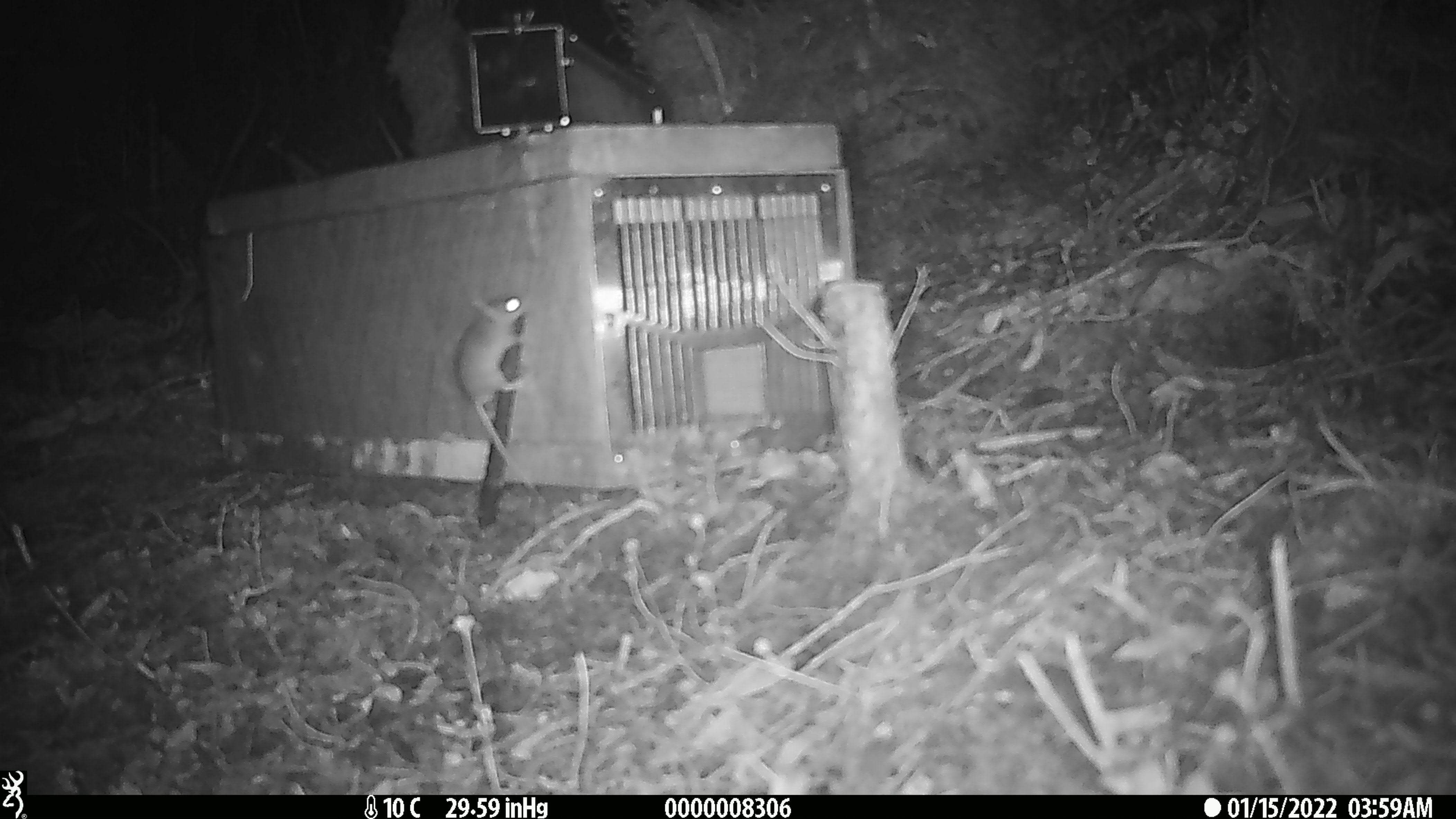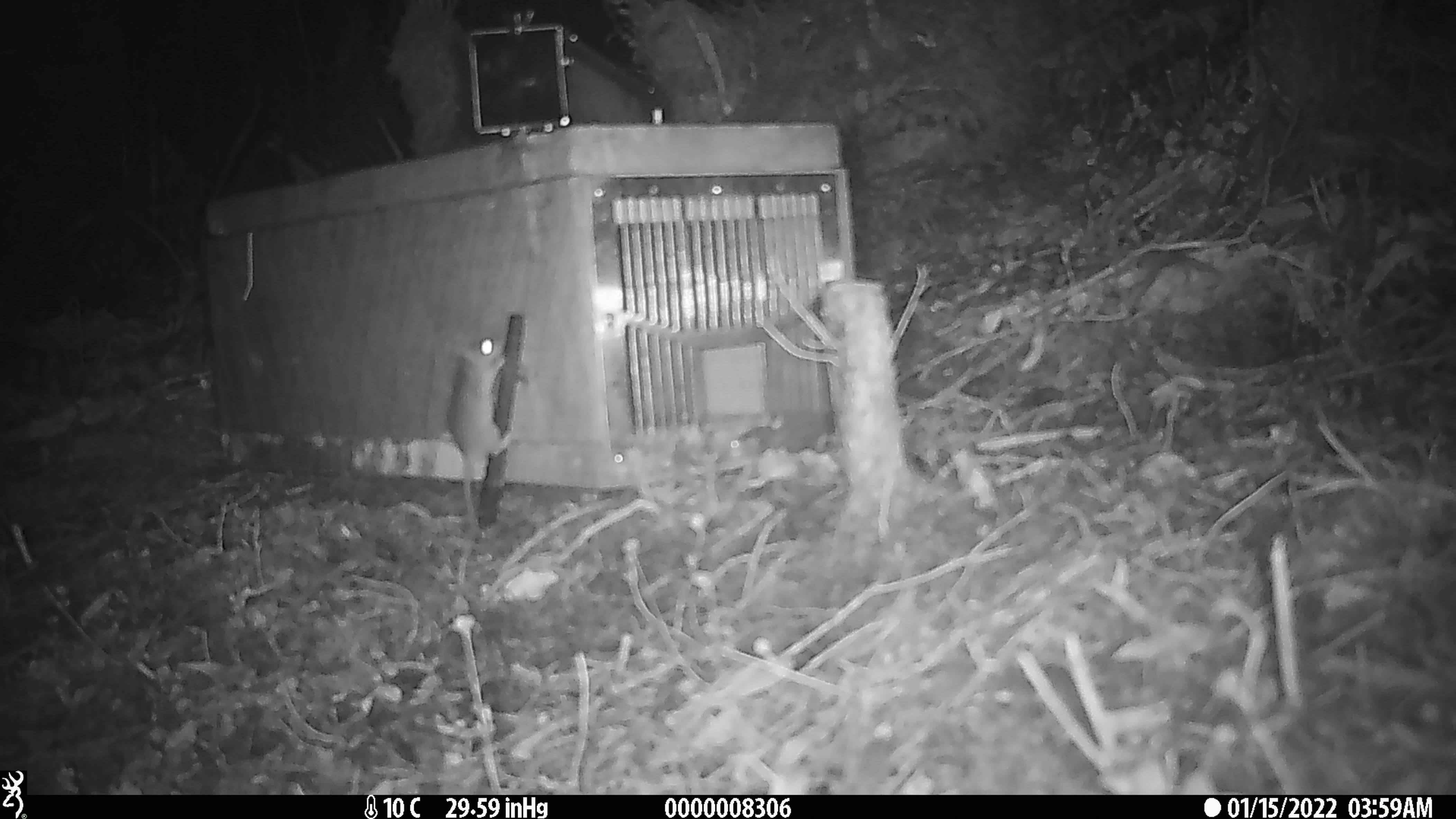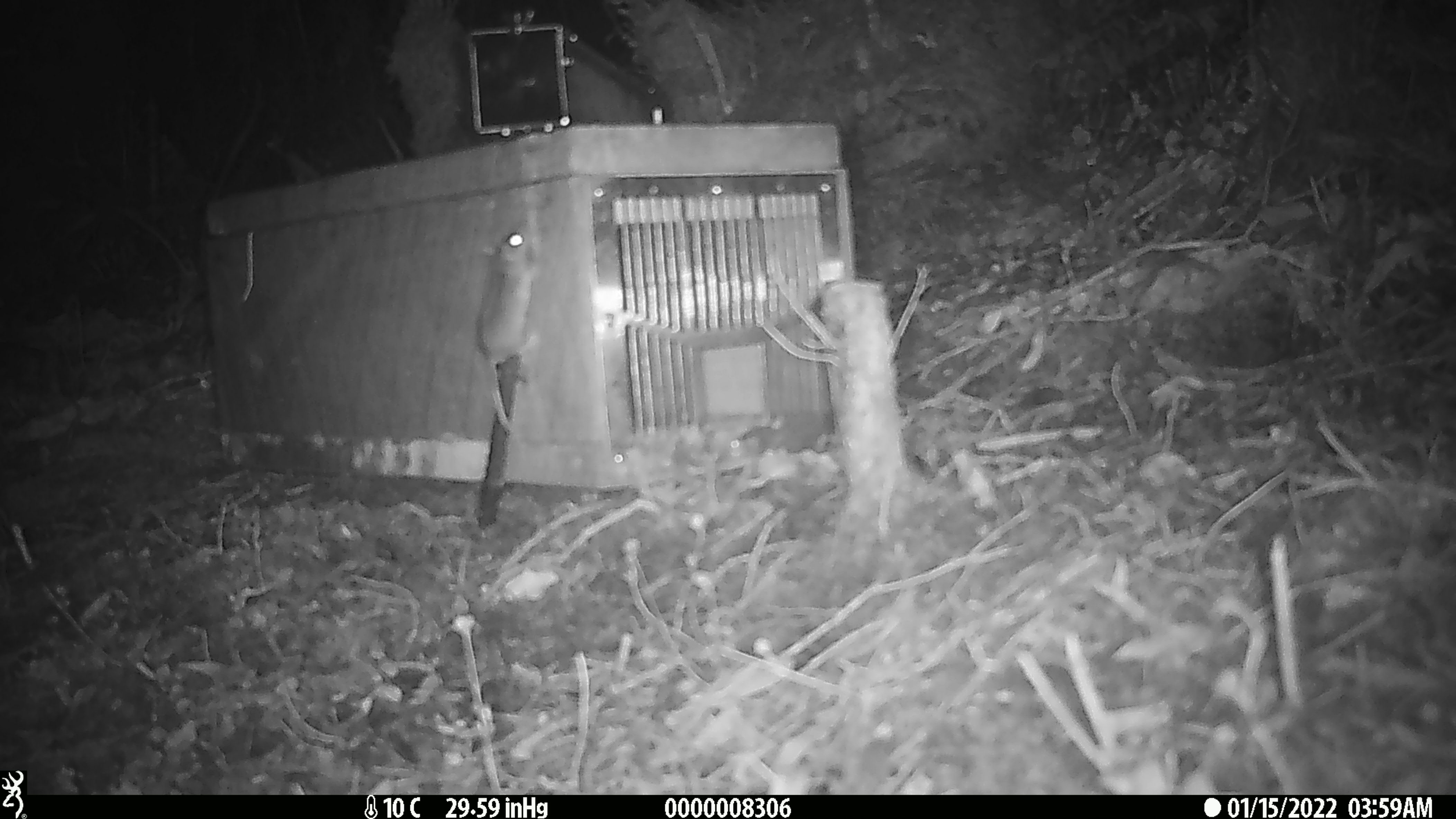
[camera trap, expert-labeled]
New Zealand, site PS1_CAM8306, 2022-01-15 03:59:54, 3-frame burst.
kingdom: Animalia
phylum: Chordata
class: Mammalia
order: Rodentia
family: Muridae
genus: Mus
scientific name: Mus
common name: mouse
Mouse (Mus).